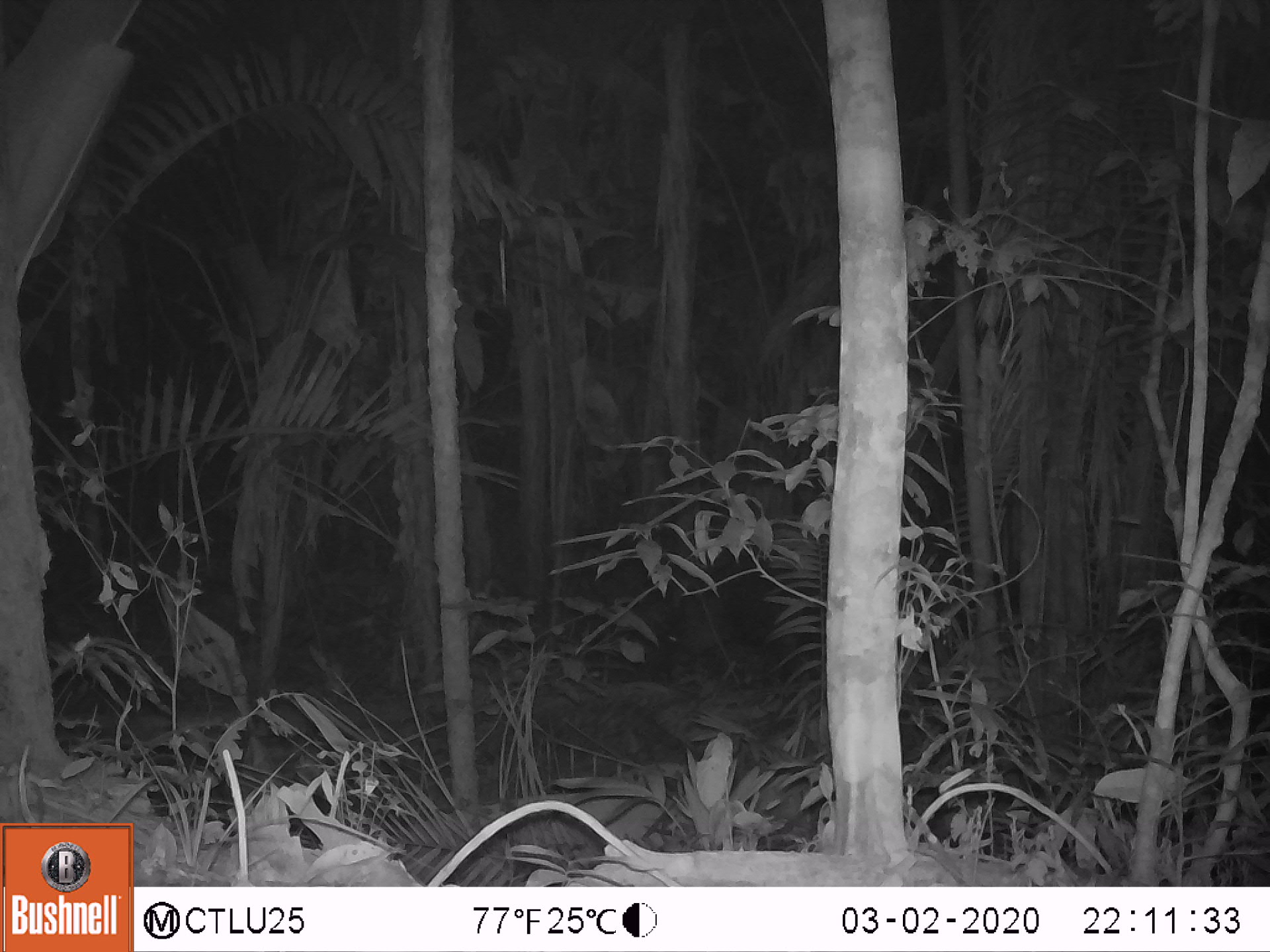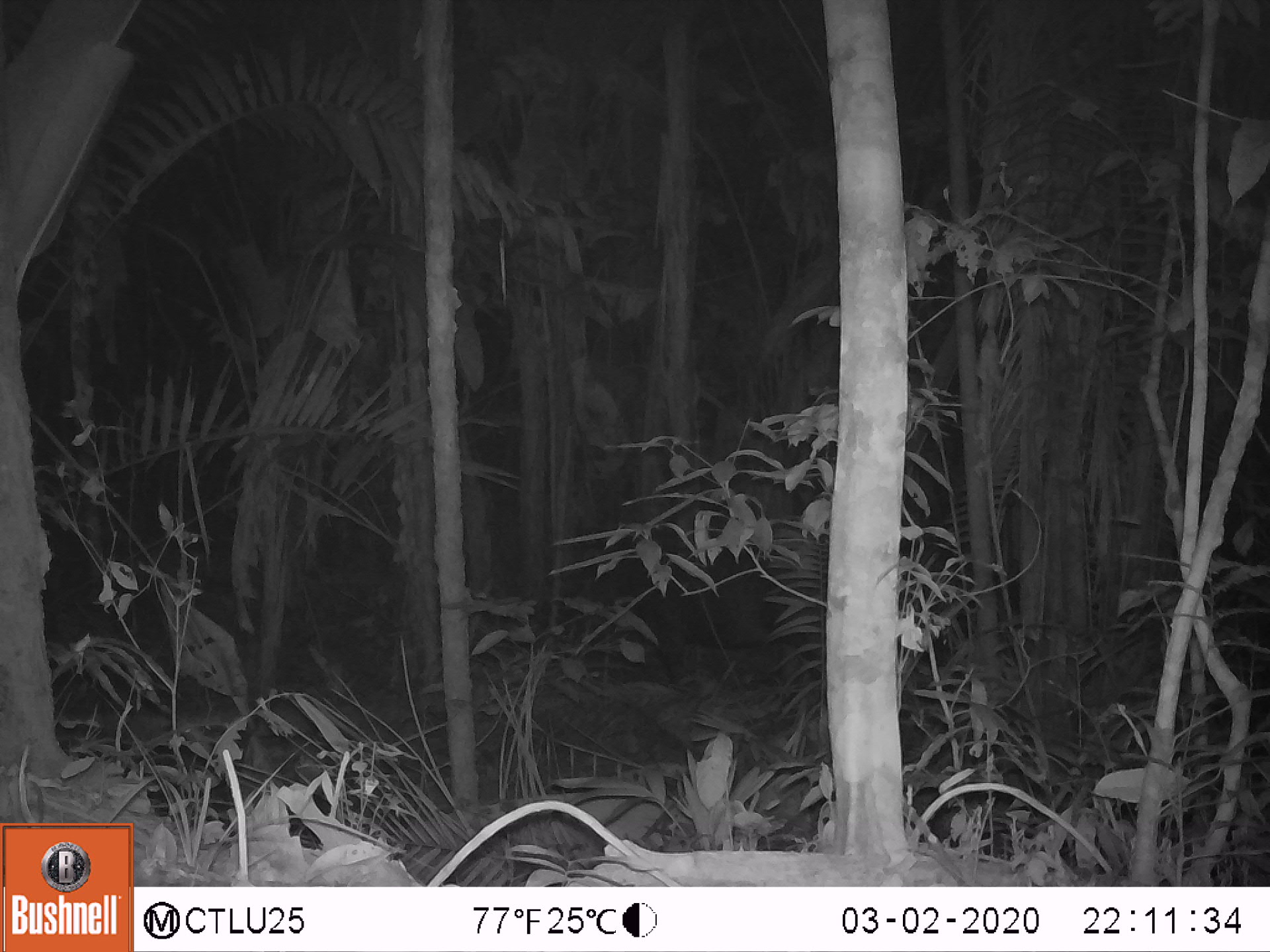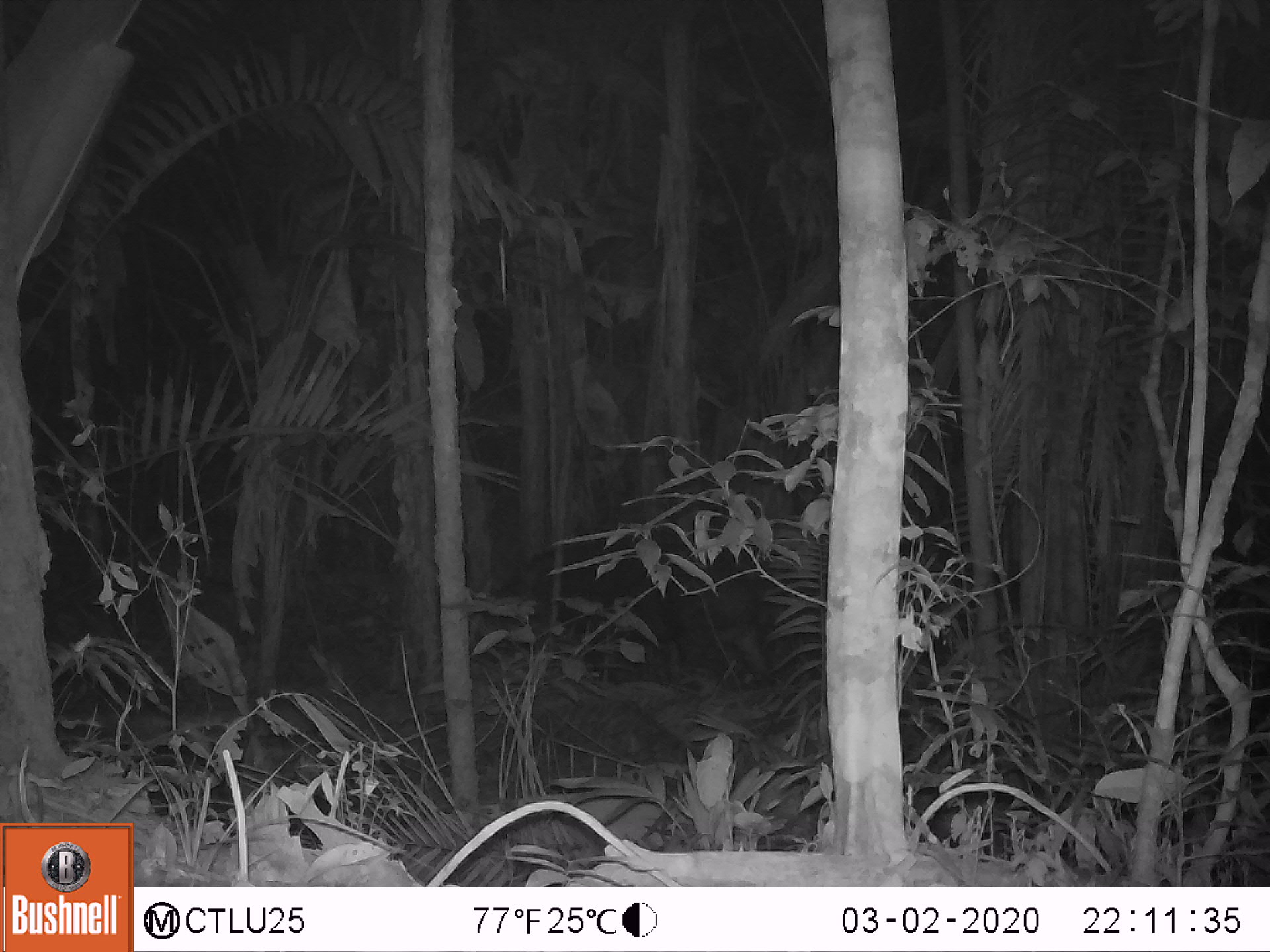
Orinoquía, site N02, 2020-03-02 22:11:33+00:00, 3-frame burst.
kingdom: Animalia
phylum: Chordata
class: Mammalia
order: Perissodactyla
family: Tapiridae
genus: Tapirus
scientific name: Tapirus terrestris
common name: lowland tapir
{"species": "lowland tapir (Tapirus terrestris)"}